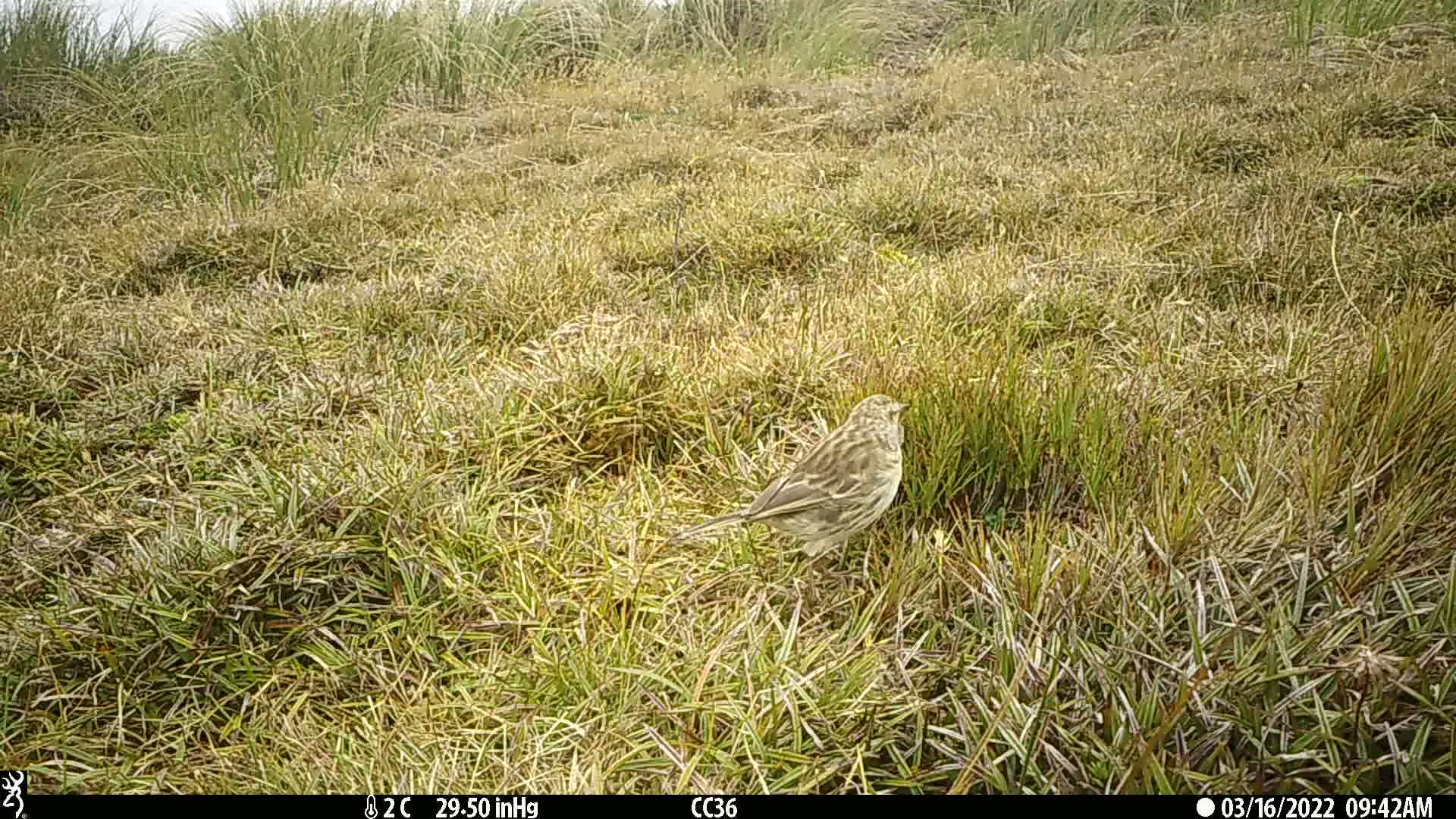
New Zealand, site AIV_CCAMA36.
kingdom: Animalia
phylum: Chordata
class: Aves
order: Passeriformes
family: Motacillidae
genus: Anthus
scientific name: Anthus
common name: pipit